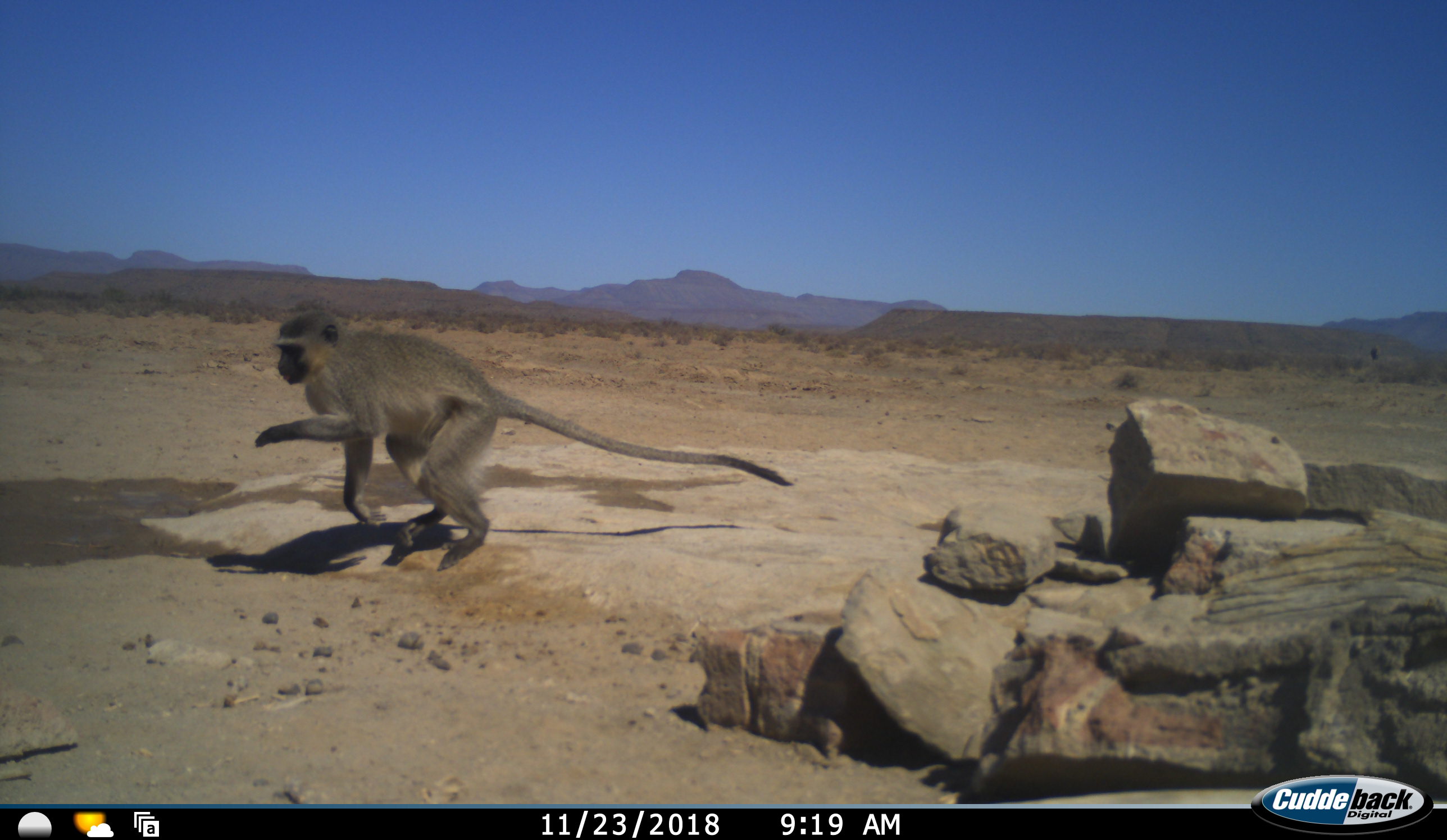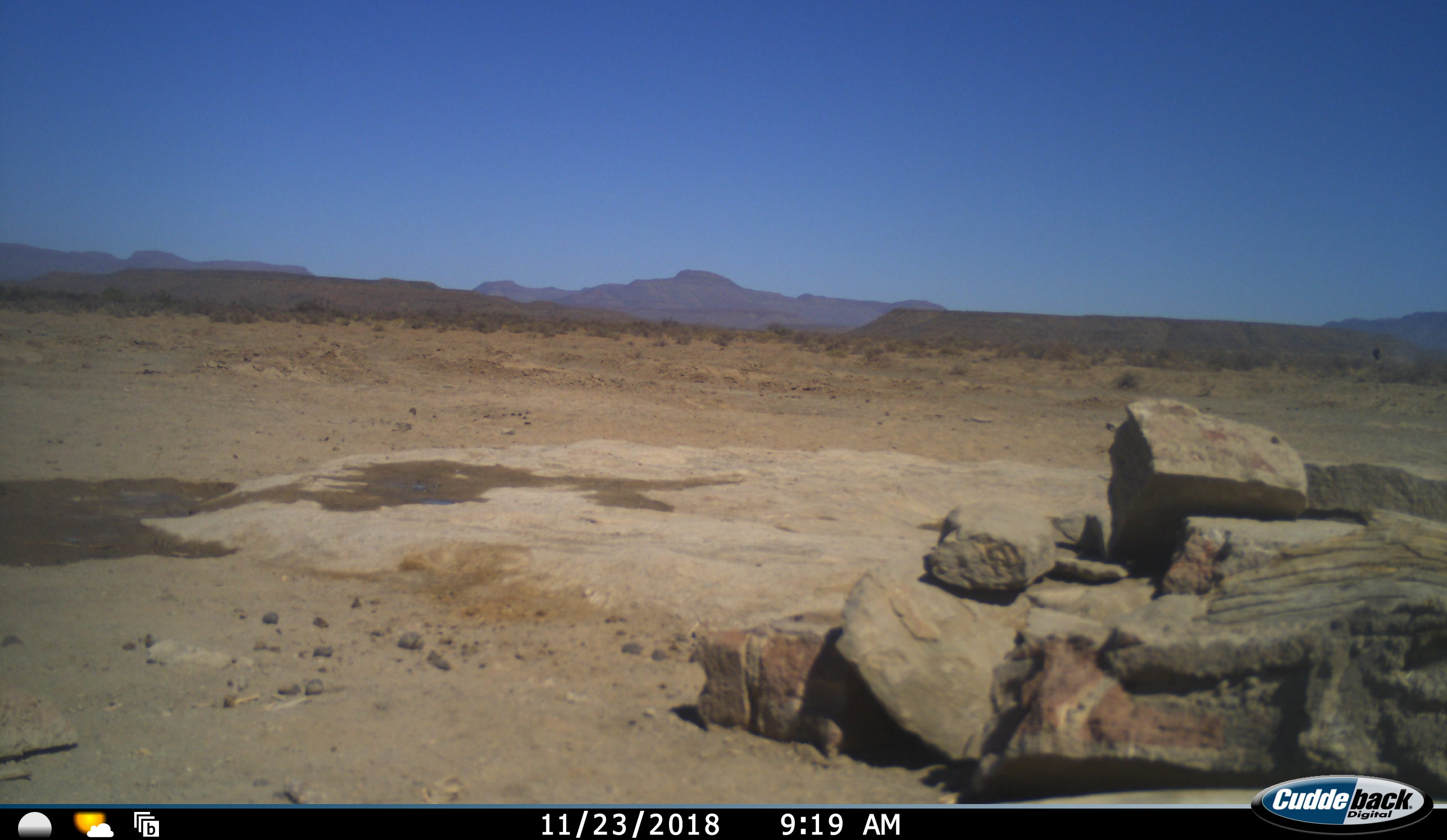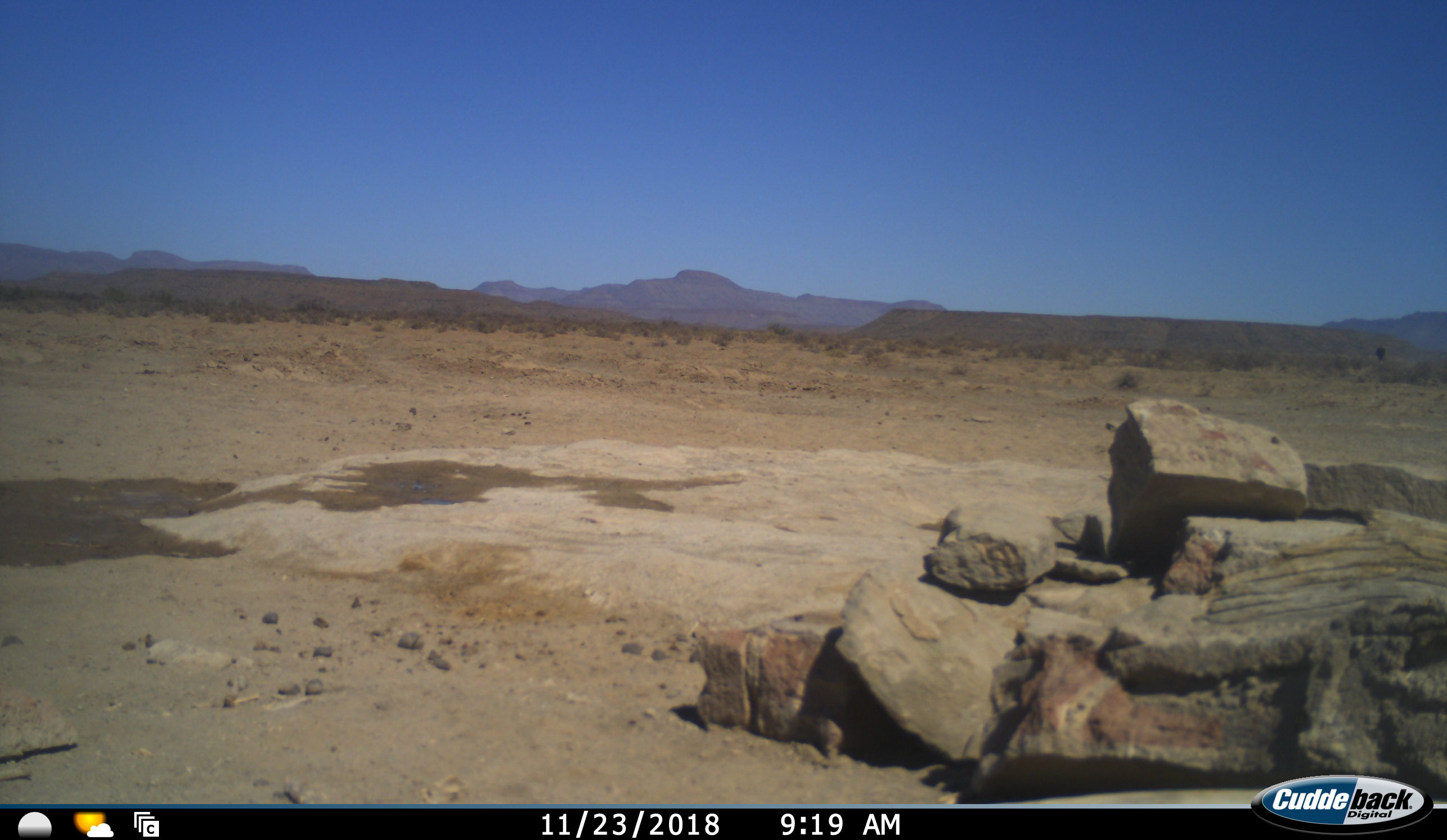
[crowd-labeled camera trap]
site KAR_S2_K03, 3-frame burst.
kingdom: Animalia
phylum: Chordata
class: Mammalia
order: Primates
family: Cercopithecidae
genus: Chlorocebus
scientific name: Chlorocebus pygerythrus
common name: vervet monkey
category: monkeyvervet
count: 1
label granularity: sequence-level